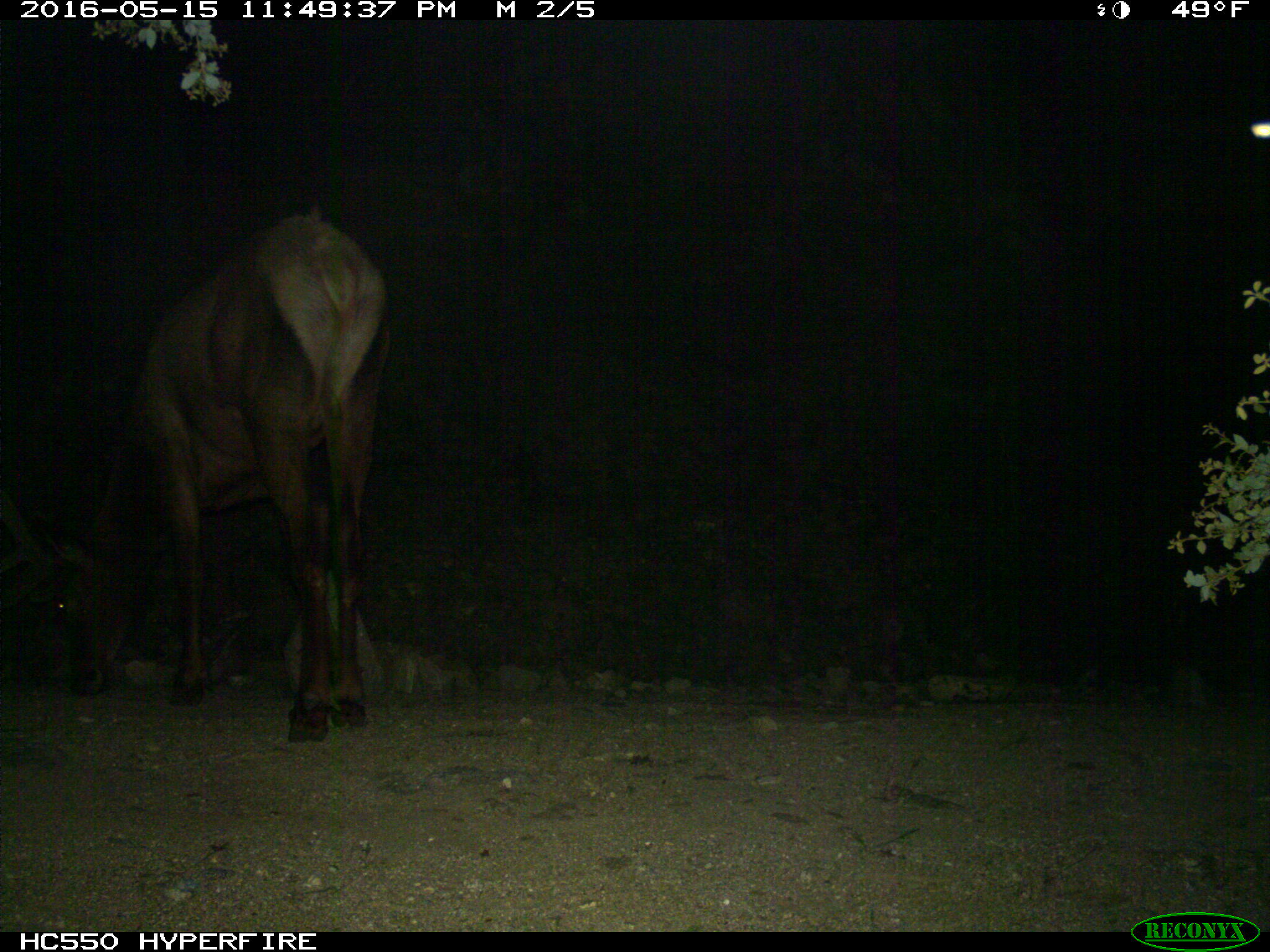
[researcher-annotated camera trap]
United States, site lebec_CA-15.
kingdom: Animalia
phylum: Chordata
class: Mammalia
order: Artiodactyla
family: Cervidae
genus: Cervus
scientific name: Cervus canadensis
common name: elk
Cervus canadensis (elk).